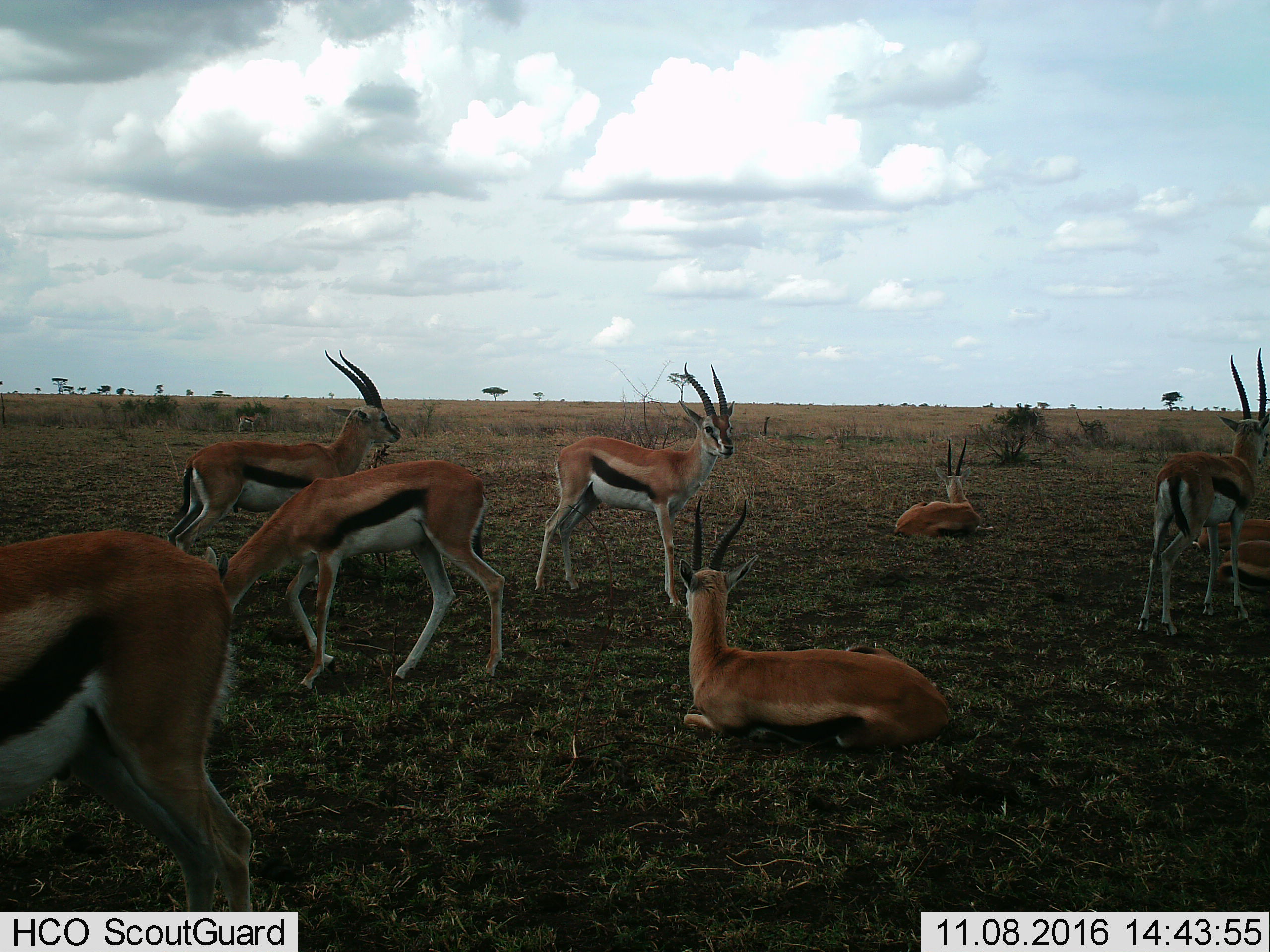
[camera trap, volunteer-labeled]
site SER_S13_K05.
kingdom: Animalia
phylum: Chordata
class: Mammalia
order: Artiodactyla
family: Bovidae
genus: Eudorcas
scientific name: Eudorcas thomsonii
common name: thomson's gazelle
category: gazellethomsons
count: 9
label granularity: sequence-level